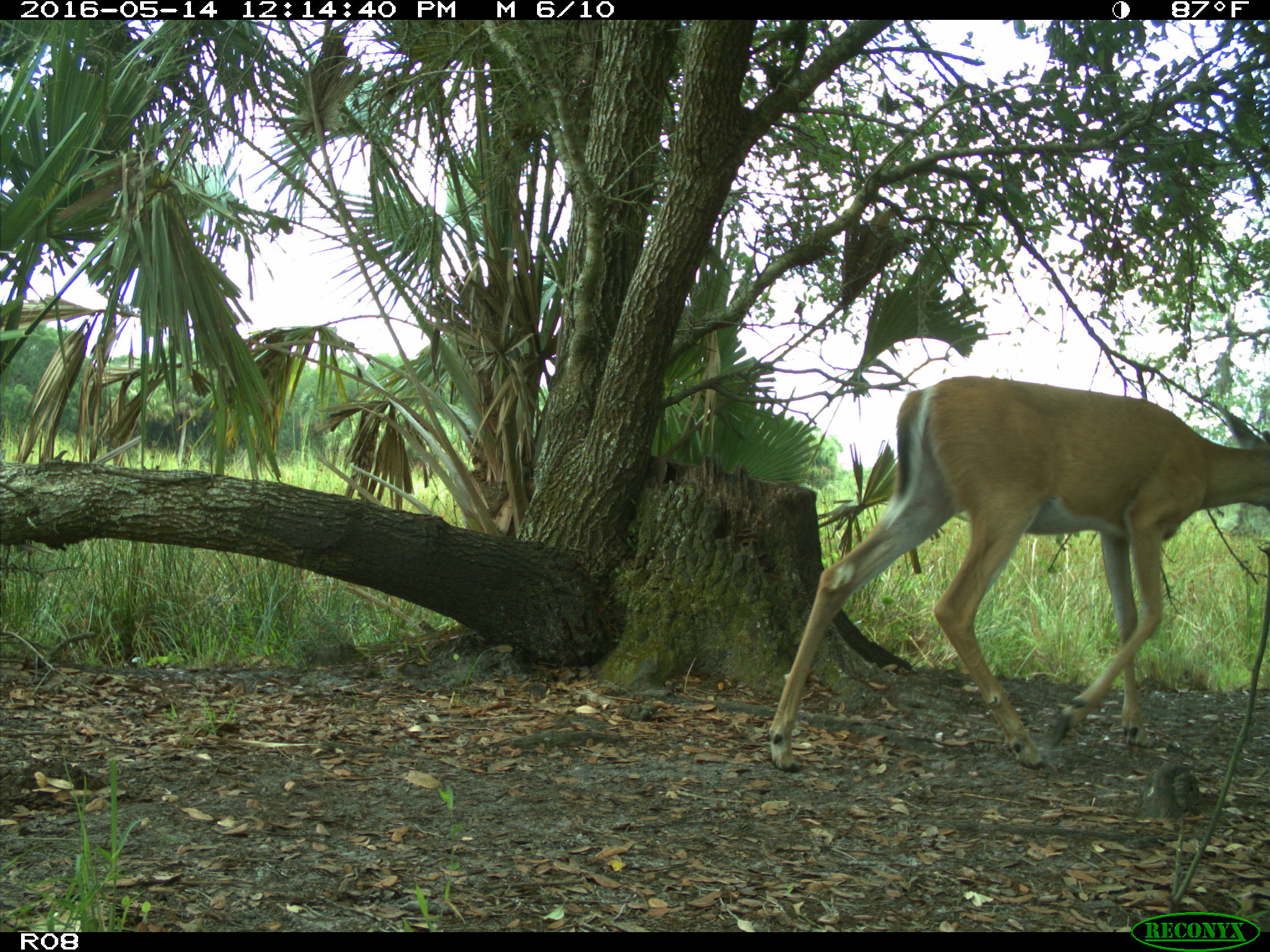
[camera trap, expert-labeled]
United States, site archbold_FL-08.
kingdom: Animalia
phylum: Chordata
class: Mammalia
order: Artiodactyla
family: Cervidae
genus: Odocoileus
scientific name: Odocoileus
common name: deer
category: unidentified deer